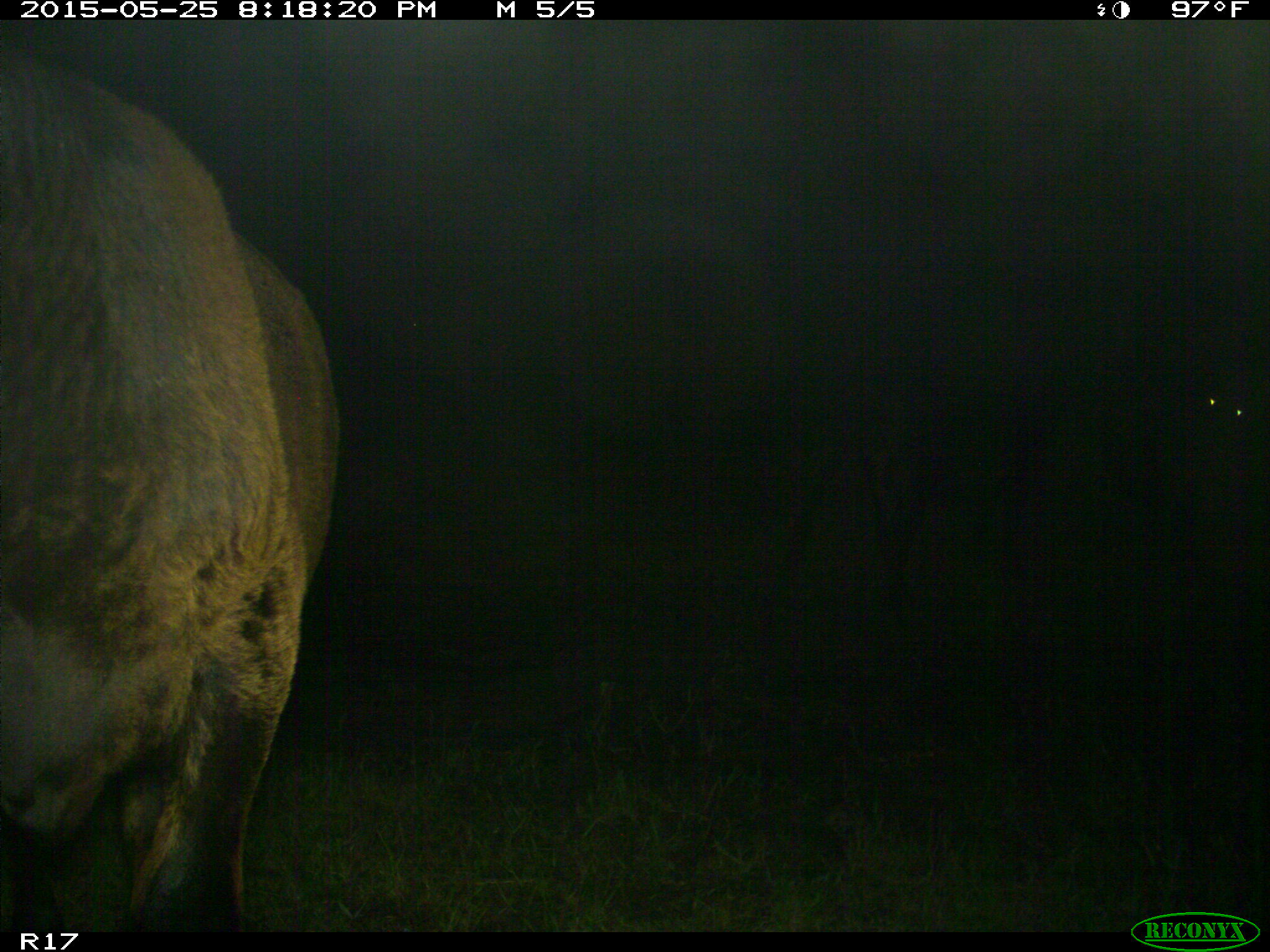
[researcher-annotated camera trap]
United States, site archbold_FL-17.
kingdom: Animalia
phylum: Chordata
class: Mammalia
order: Artiodactyla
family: Bovidae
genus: Bos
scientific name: Bos taurus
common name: domestic cow